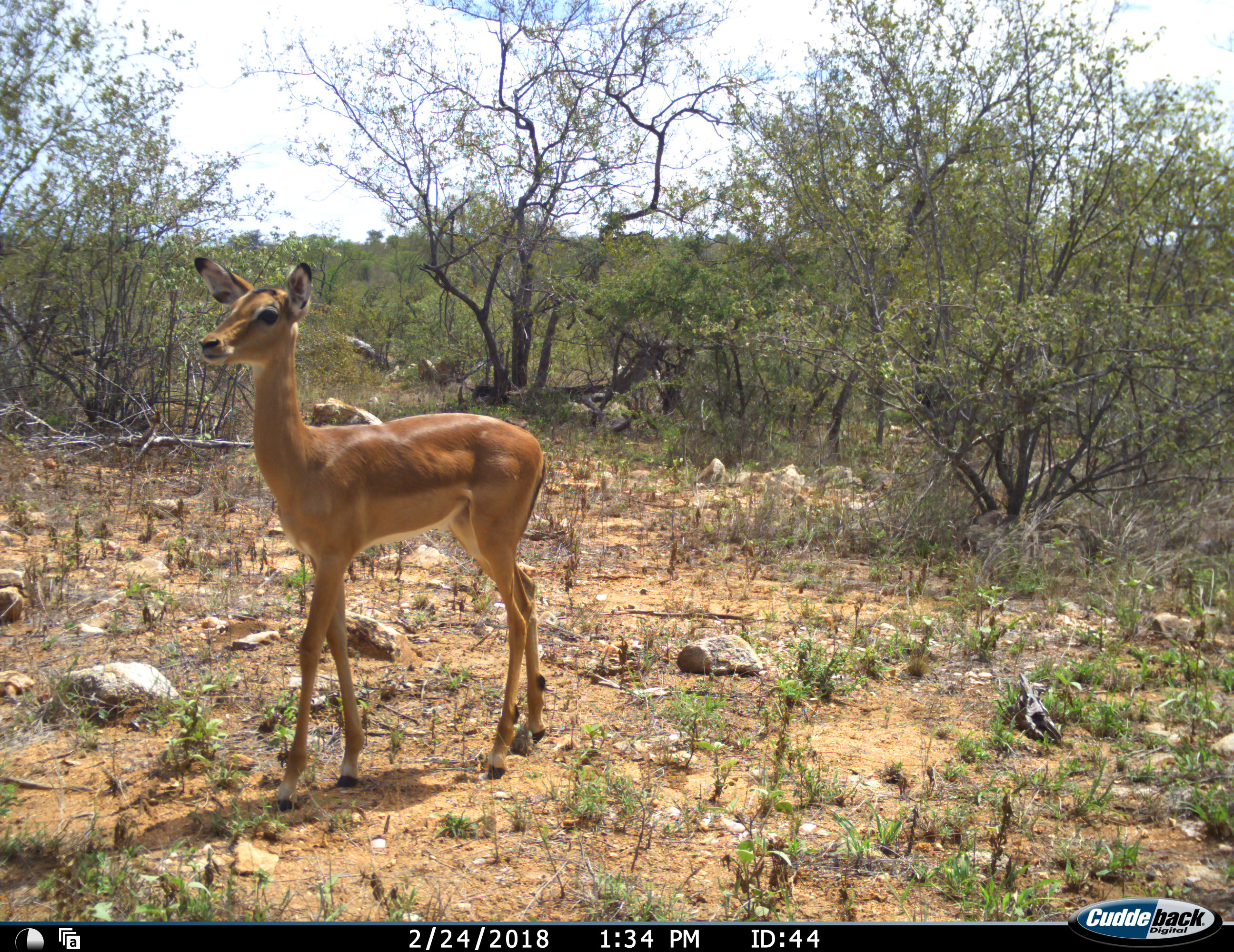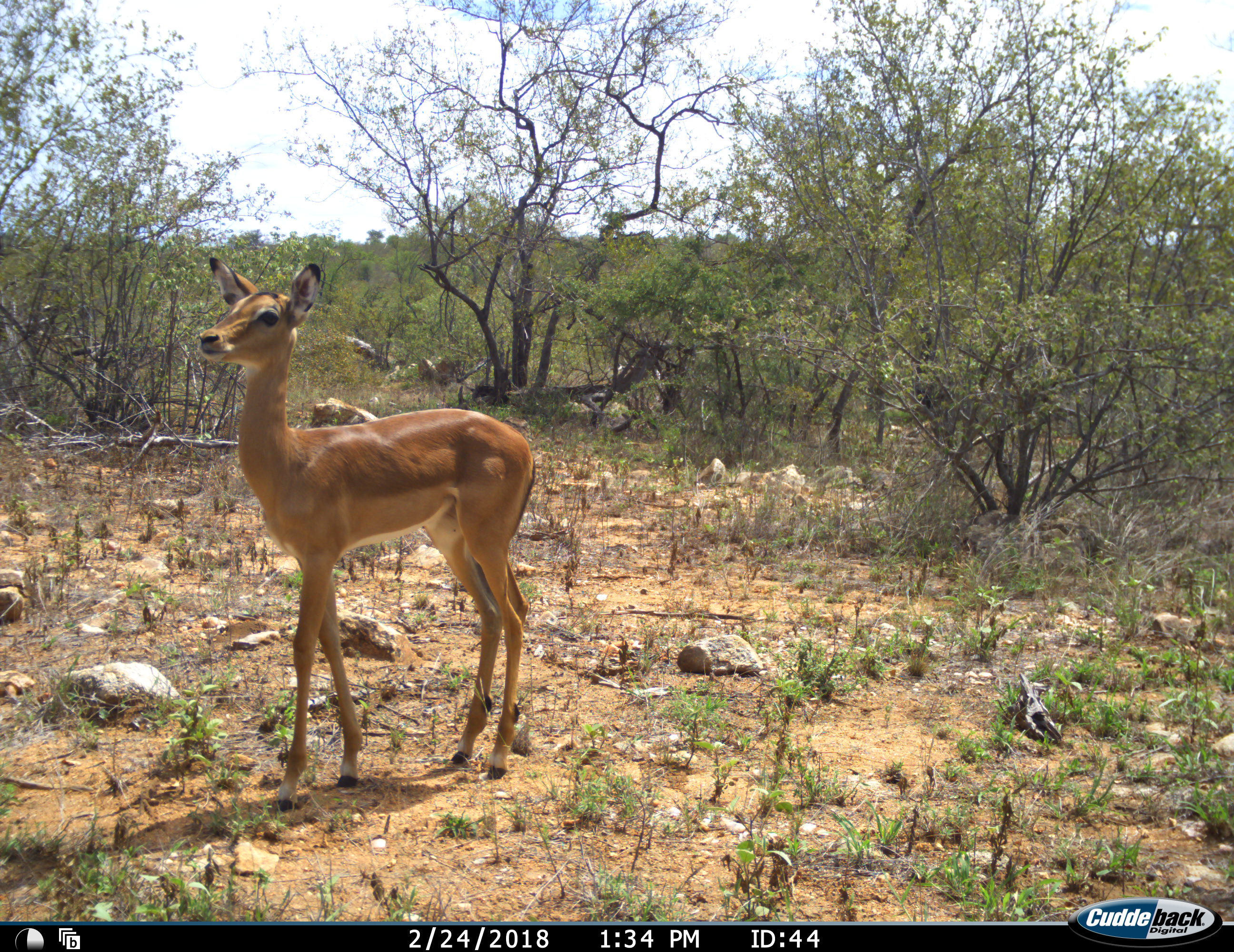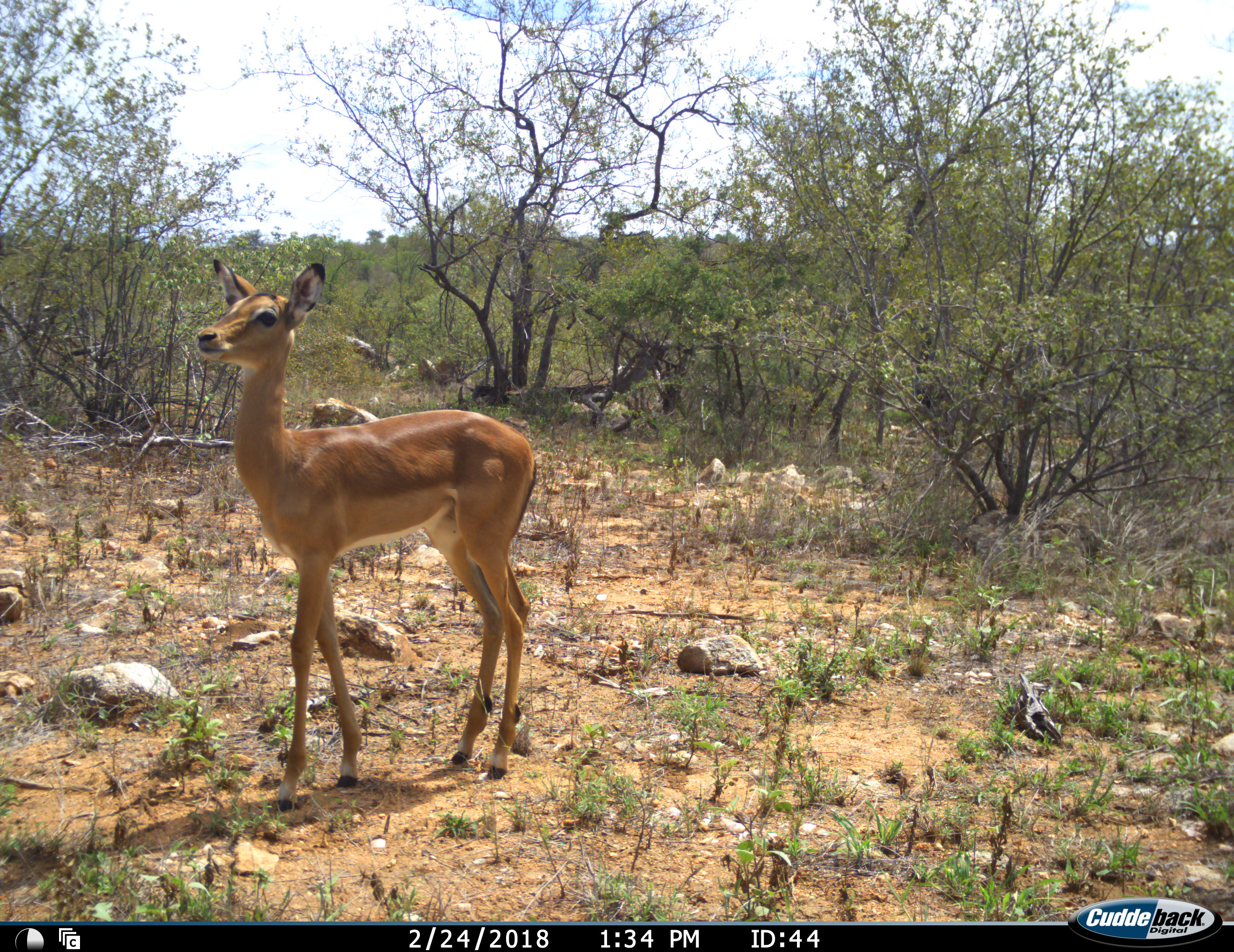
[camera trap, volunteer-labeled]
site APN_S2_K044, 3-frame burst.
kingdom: Animalia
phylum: Chordata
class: Mammalia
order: Artiodactyla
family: Bovidae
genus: Aepyceros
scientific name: Aepyceros melampus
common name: impala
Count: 1.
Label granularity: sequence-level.